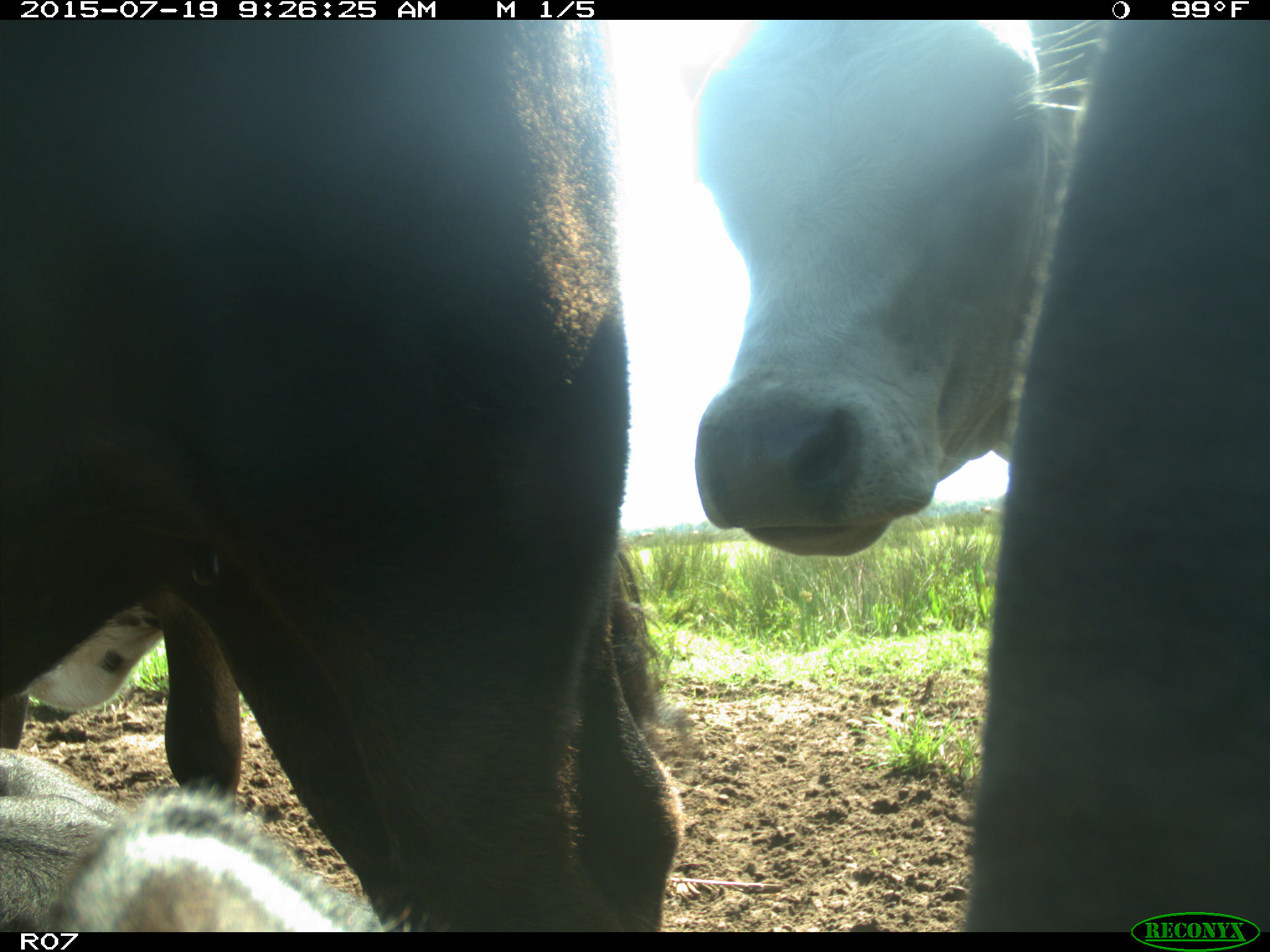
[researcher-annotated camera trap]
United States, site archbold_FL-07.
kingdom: Animalia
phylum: Chordata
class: Mammalia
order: Artiodactyla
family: Bovidae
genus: Bos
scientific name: Bos taurus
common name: domestic cow